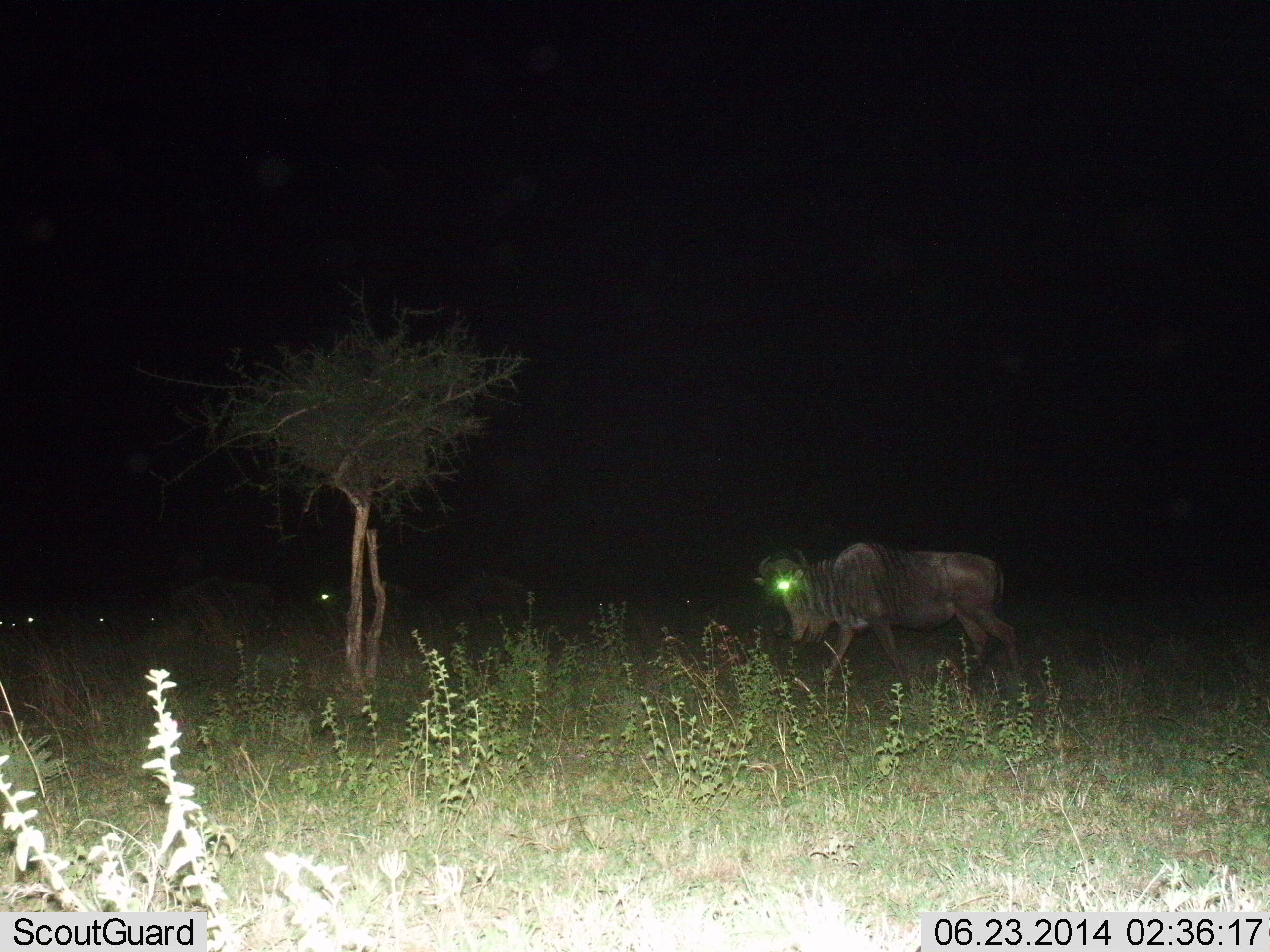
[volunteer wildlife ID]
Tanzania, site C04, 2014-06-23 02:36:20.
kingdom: Animalia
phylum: Chordata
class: Mammalia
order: Artiodactyla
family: Bovidae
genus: Connochaetes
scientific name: Connochaetes taurinus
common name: blue wildebeest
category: wildebeest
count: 1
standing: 30%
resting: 10%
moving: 70%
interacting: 0%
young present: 0%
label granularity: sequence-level